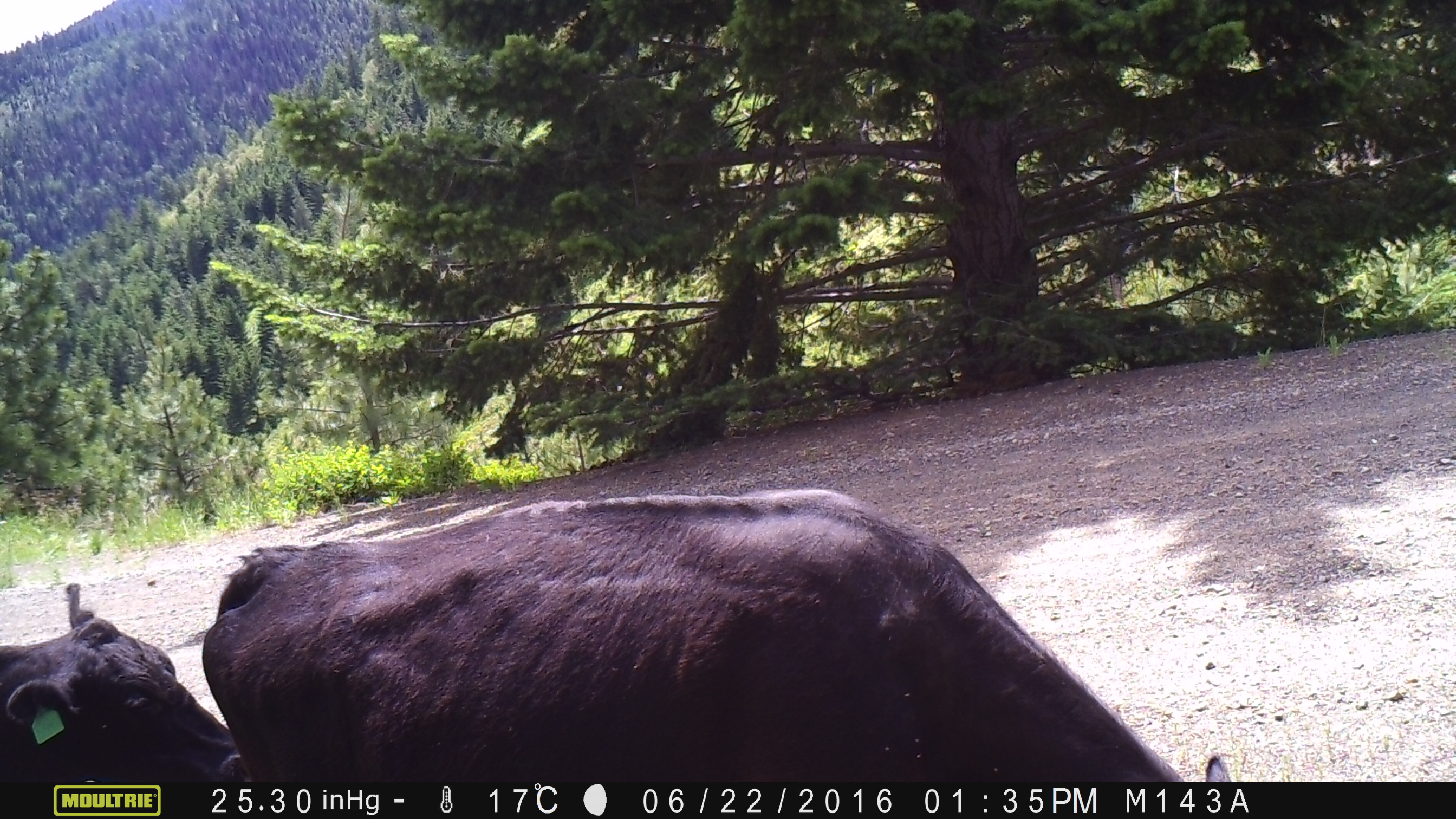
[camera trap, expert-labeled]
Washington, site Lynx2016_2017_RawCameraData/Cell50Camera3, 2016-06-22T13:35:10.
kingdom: Animalia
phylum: Chordata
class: Mammalia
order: Artiodactyla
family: Bovidae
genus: Bos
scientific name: Bos taurus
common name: domestic cattle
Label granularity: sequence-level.